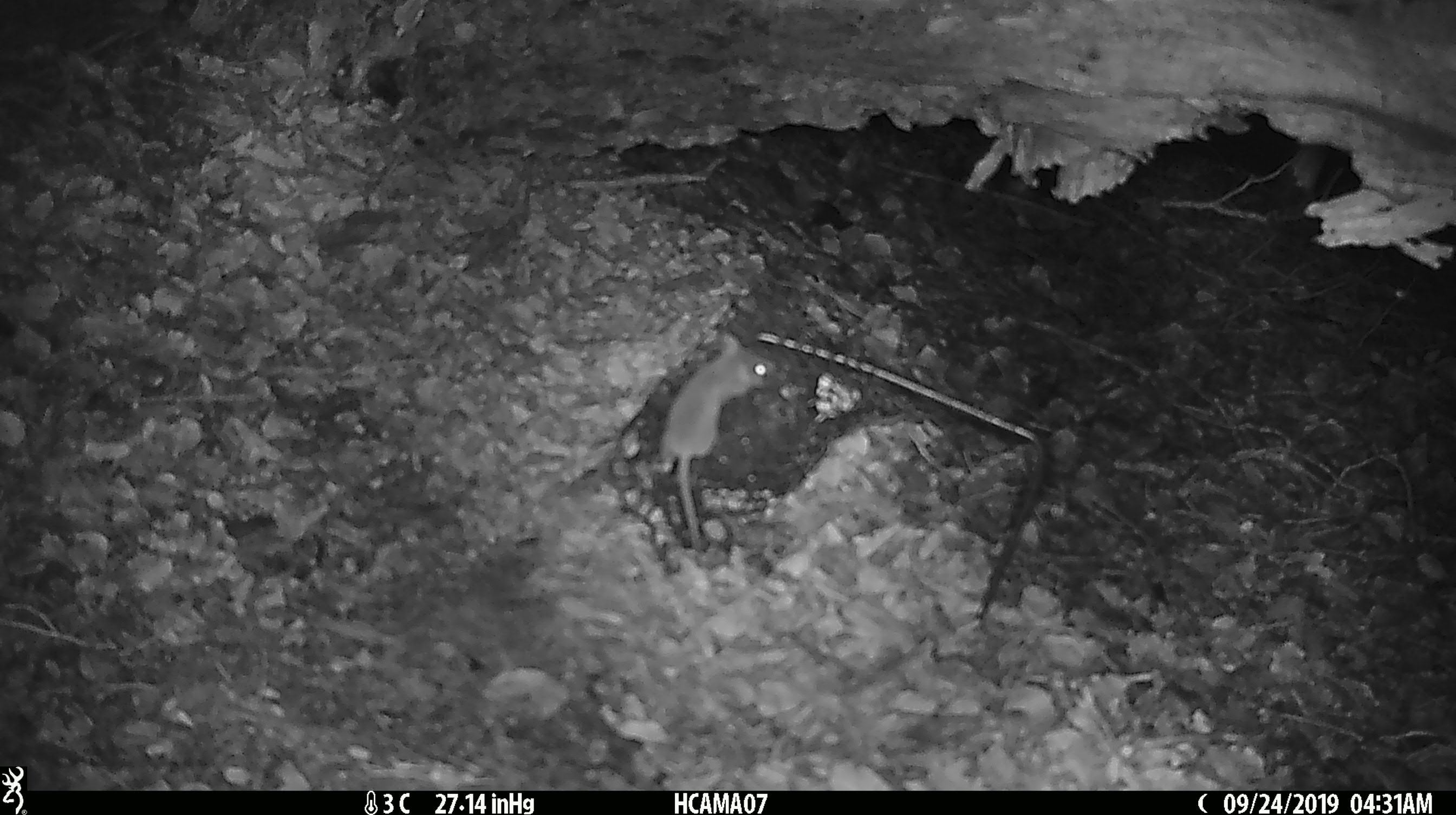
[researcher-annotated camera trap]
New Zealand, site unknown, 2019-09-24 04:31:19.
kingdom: Animalia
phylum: Chordata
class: Mammalia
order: Rodentia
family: Muridae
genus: Mus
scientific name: Mus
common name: mouse